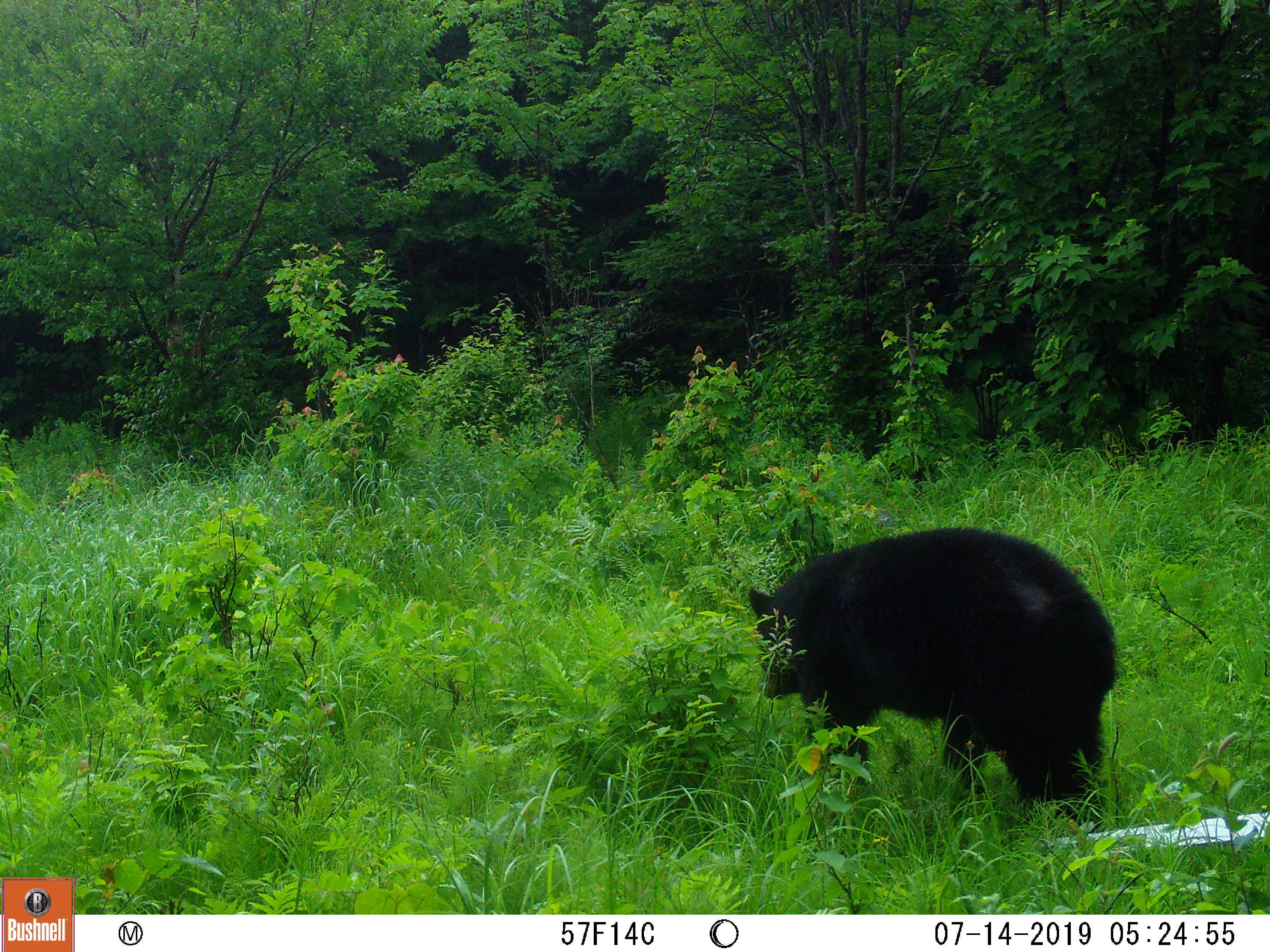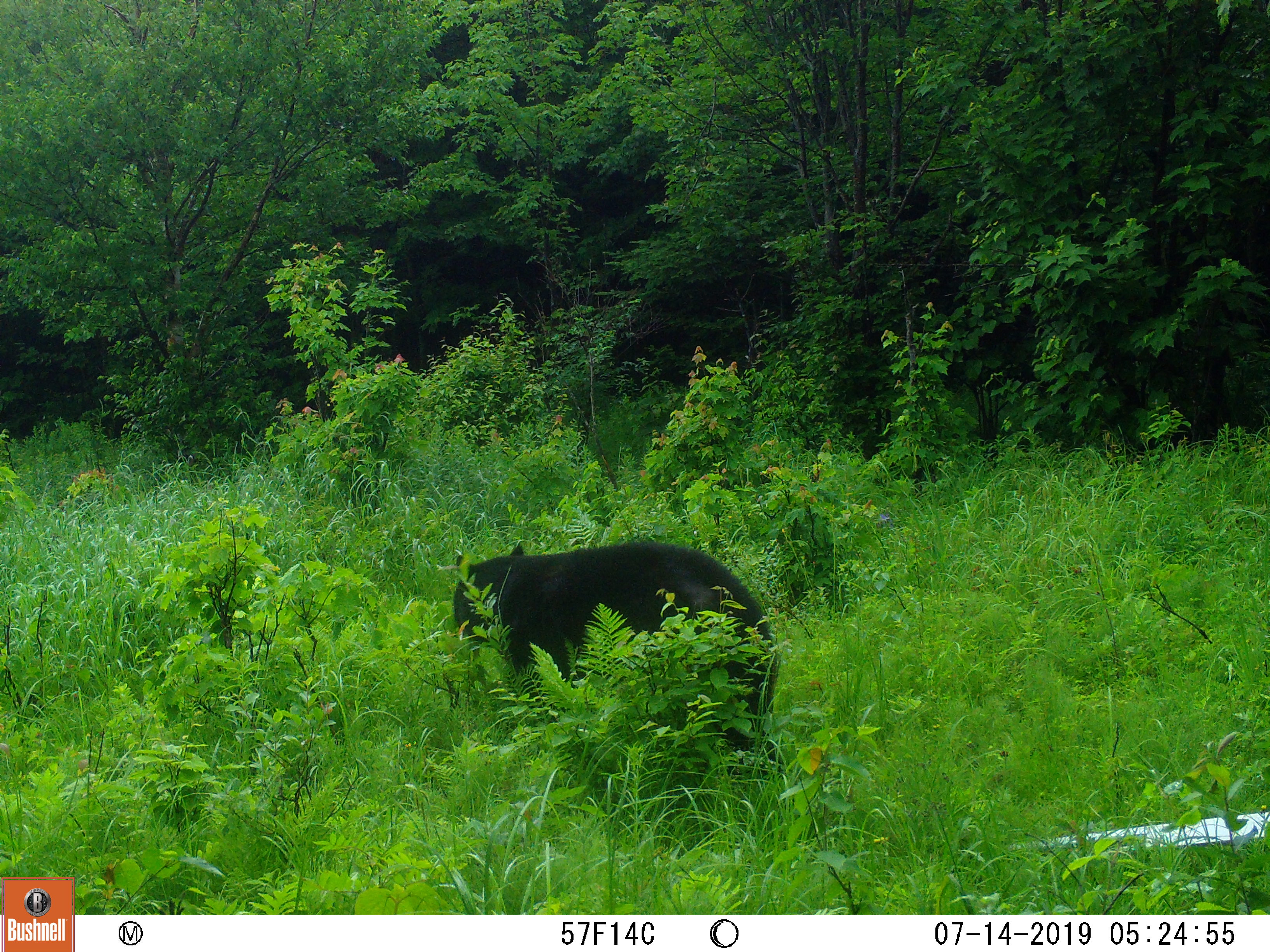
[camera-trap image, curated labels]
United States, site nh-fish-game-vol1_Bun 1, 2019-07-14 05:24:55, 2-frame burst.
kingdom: Animalia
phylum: Chordata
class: Mammalia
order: Carnivora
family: Ursidae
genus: Ursus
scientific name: Ursus americanus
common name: black bear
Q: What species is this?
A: Black bear (Ursus americanus).